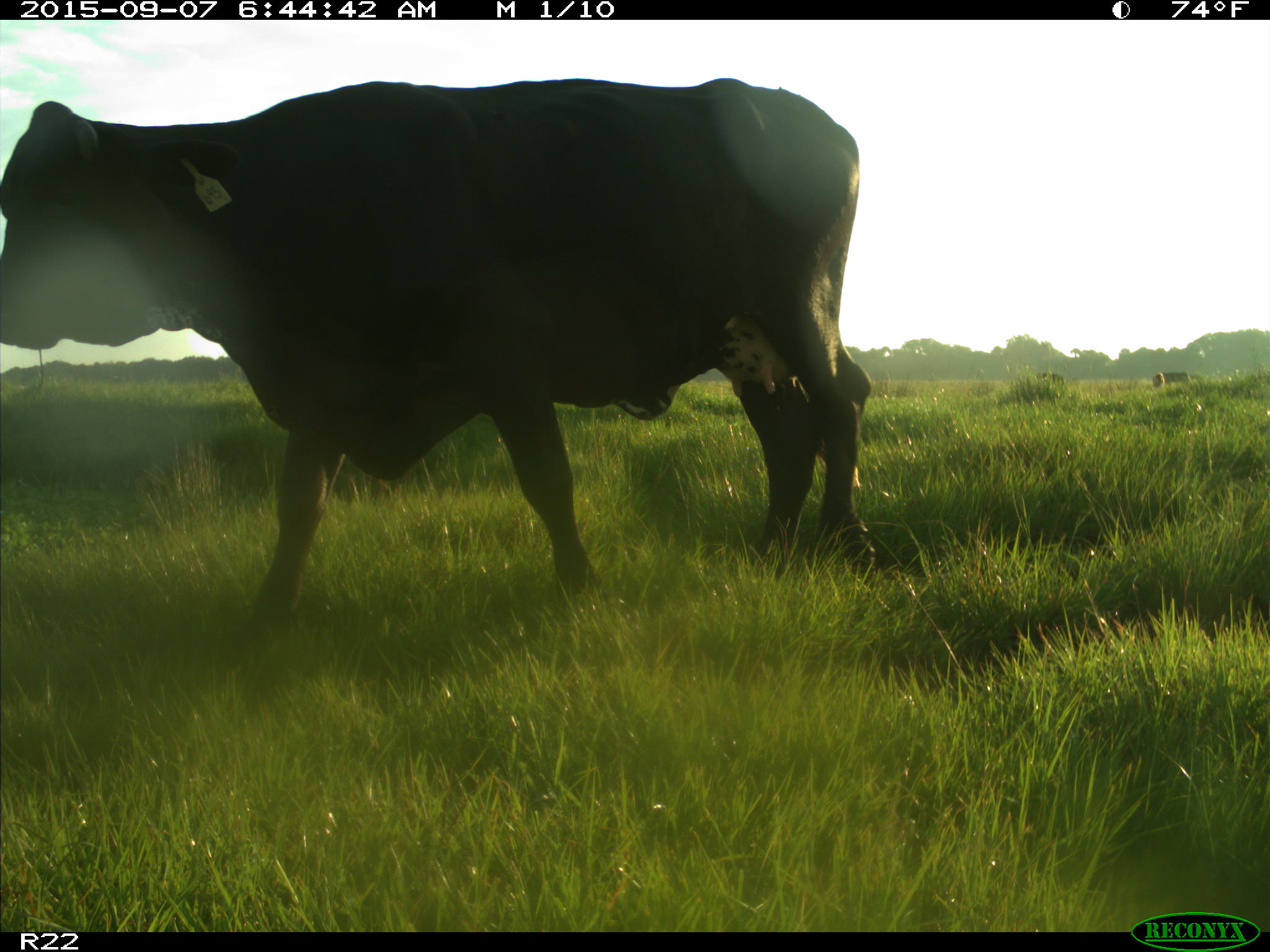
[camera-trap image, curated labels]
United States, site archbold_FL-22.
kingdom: Animalia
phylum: Chordata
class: Mammalia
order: Artiodactyla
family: Bovidae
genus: Bos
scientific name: Bos taurus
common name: domestic cow